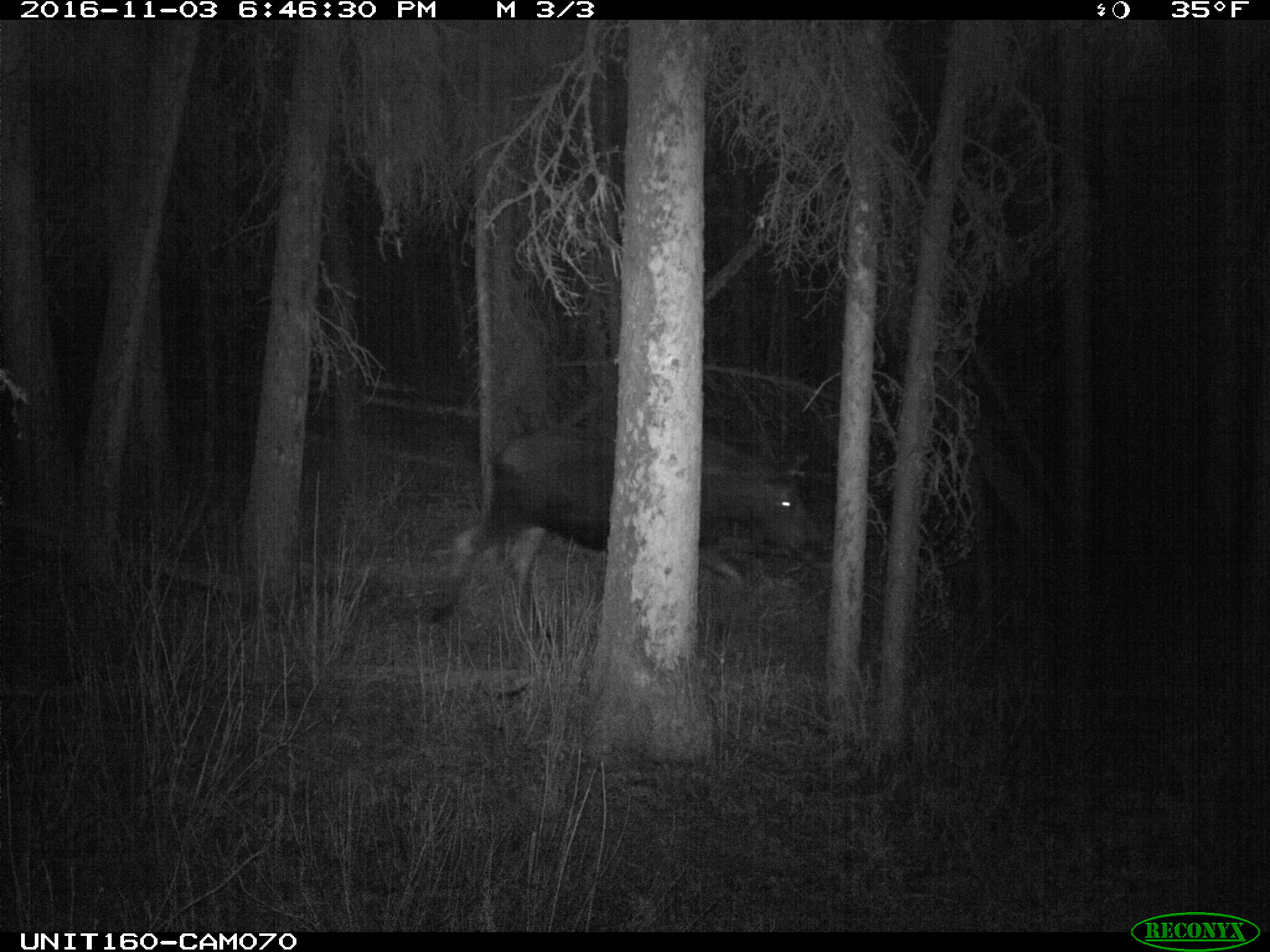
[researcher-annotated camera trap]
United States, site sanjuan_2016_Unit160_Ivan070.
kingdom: Animalia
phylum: Chordata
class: Mammalia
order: Artiodactyla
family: Cervidae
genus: Alces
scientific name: Alces alces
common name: moose